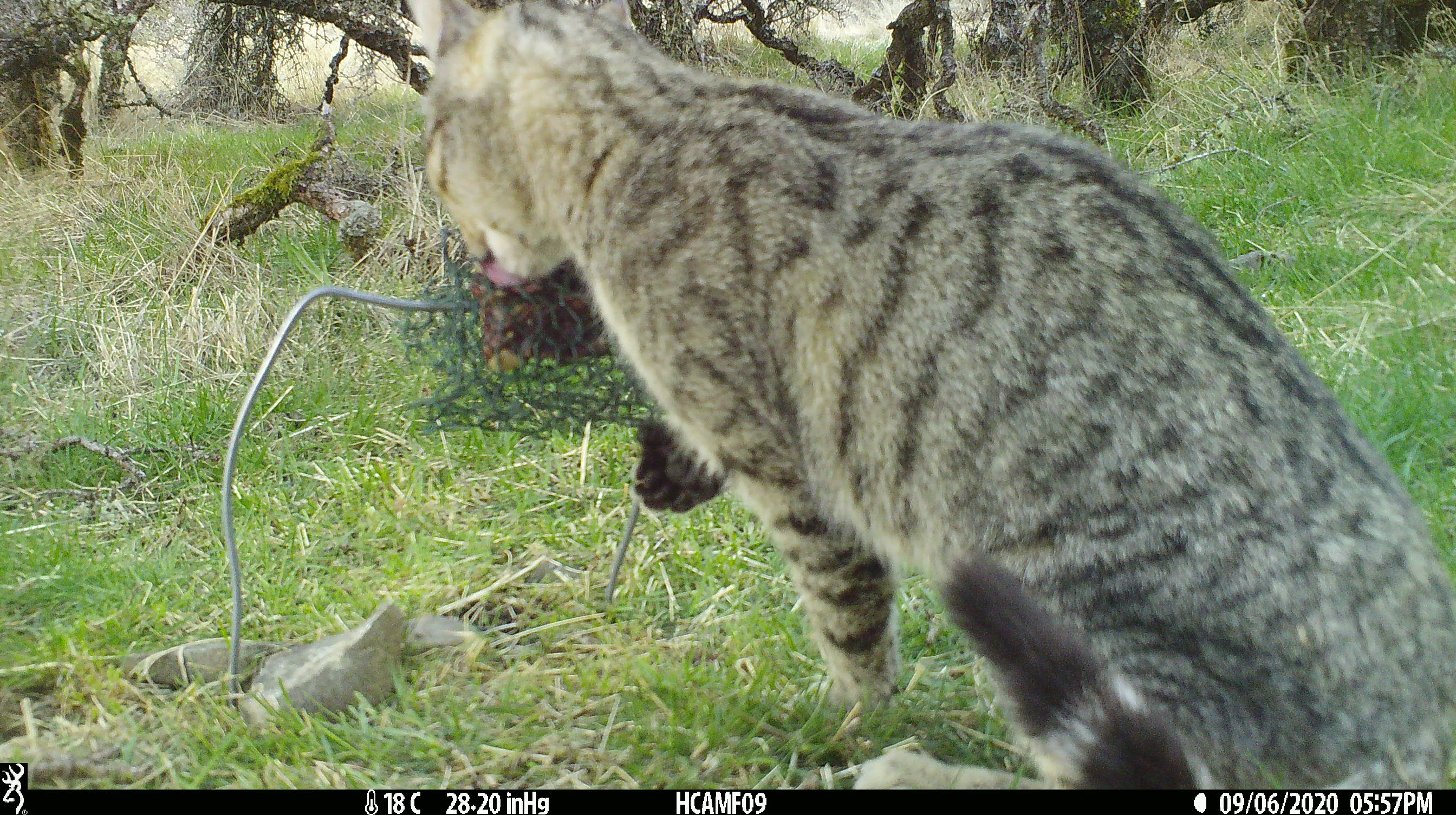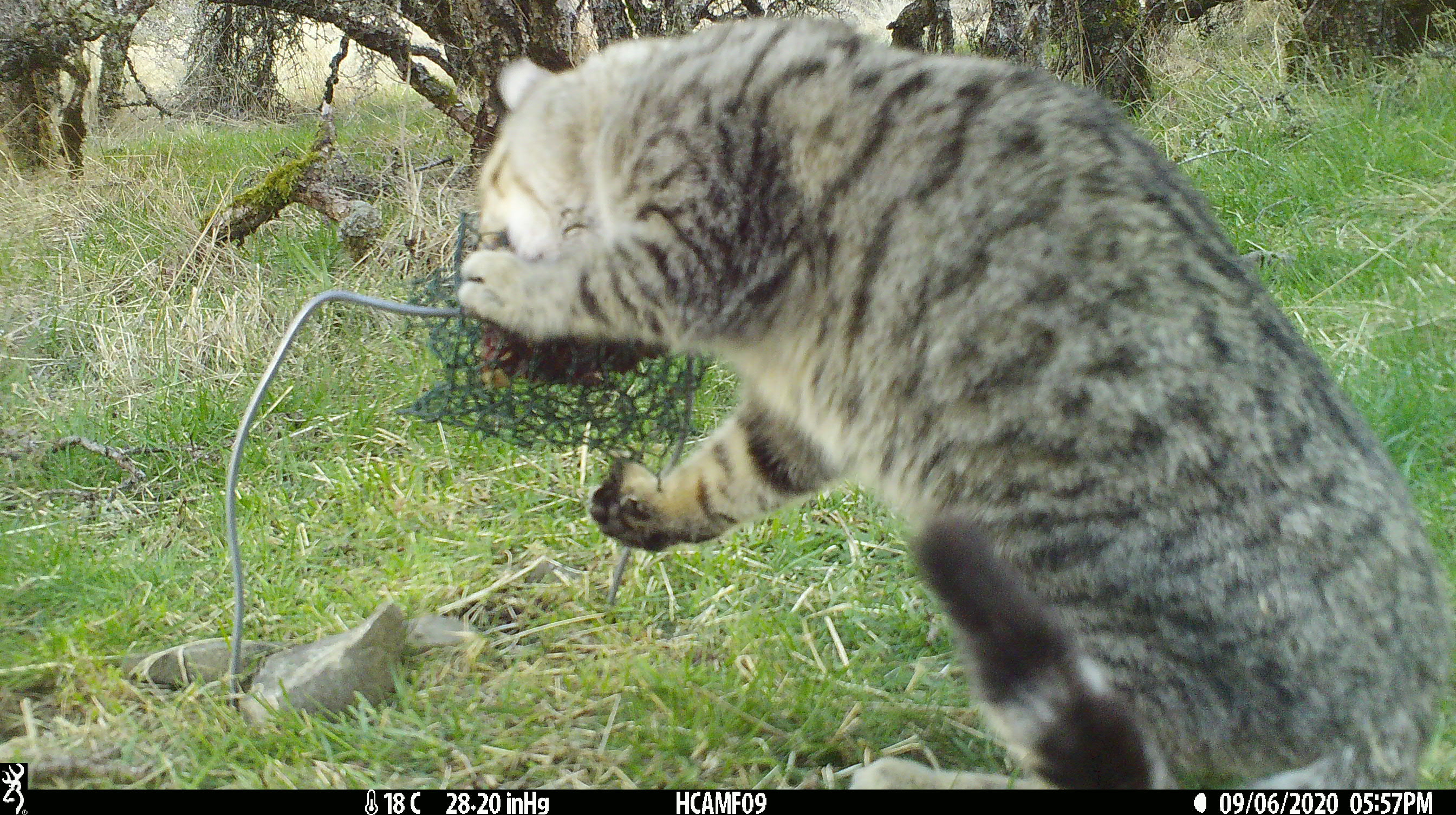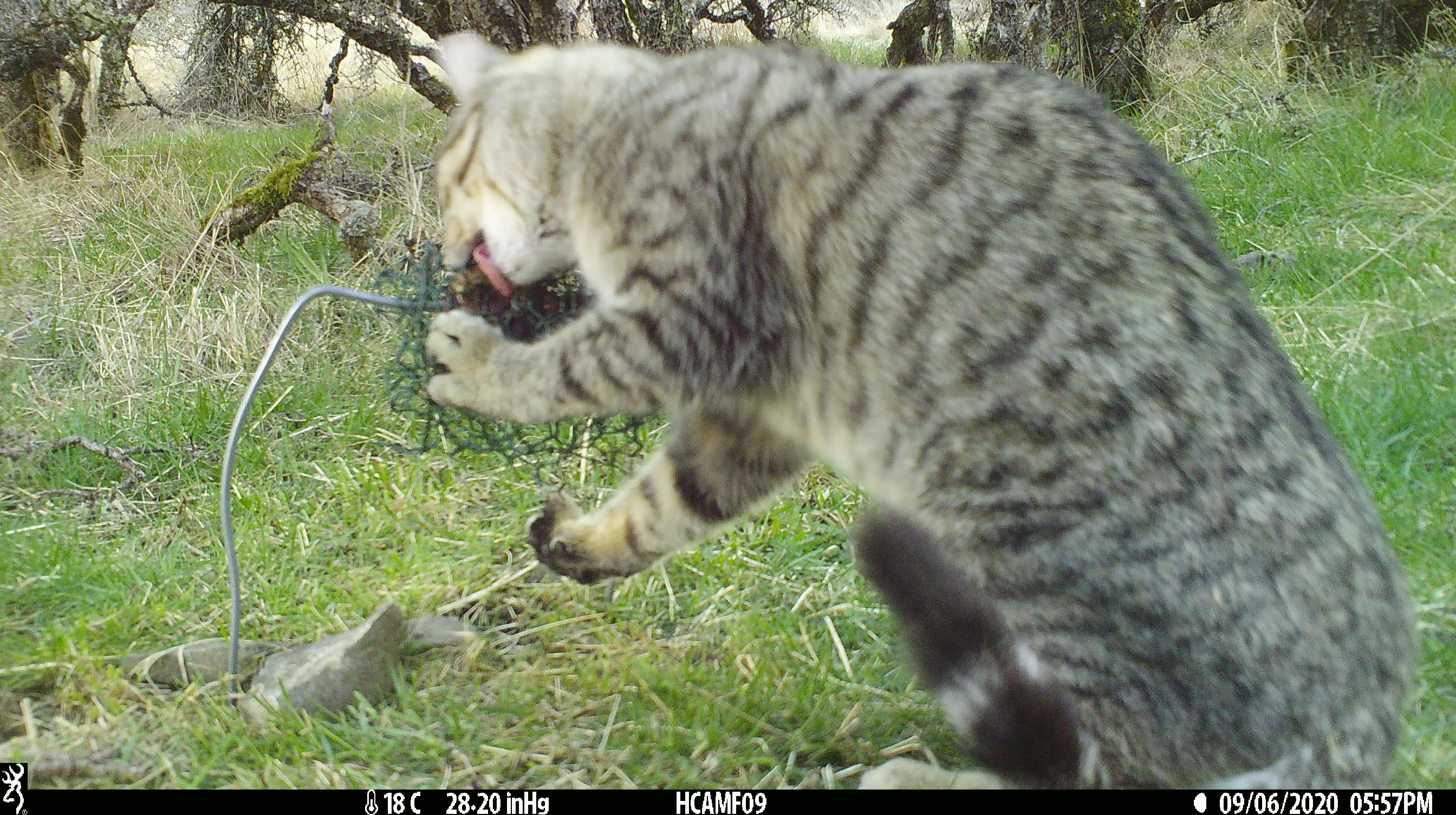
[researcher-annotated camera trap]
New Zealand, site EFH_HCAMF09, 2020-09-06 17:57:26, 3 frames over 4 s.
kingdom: Animalia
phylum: Chordata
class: Mammalia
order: Carnivora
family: Felidae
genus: Felis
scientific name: Felis catus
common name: domestic cat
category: cat